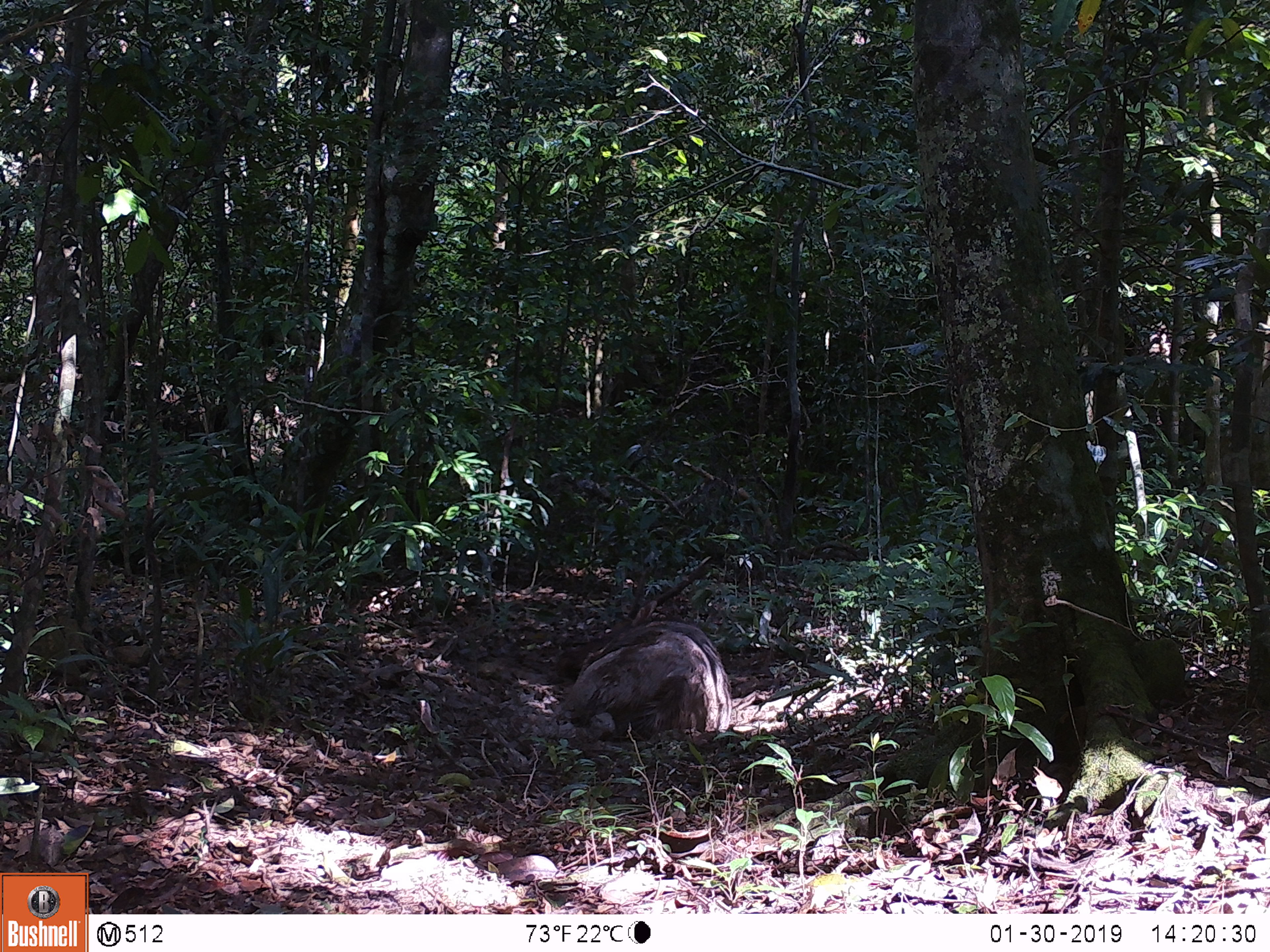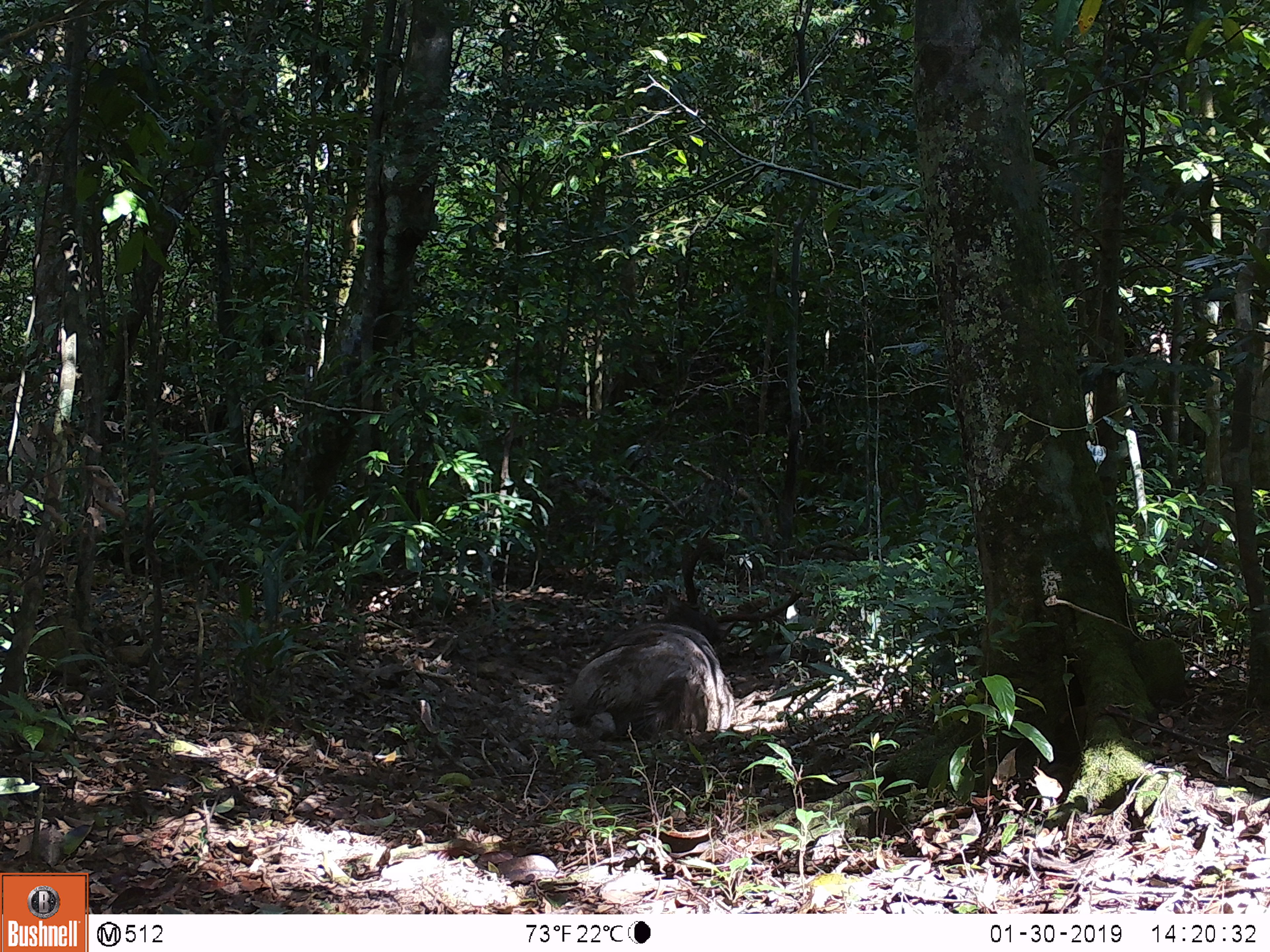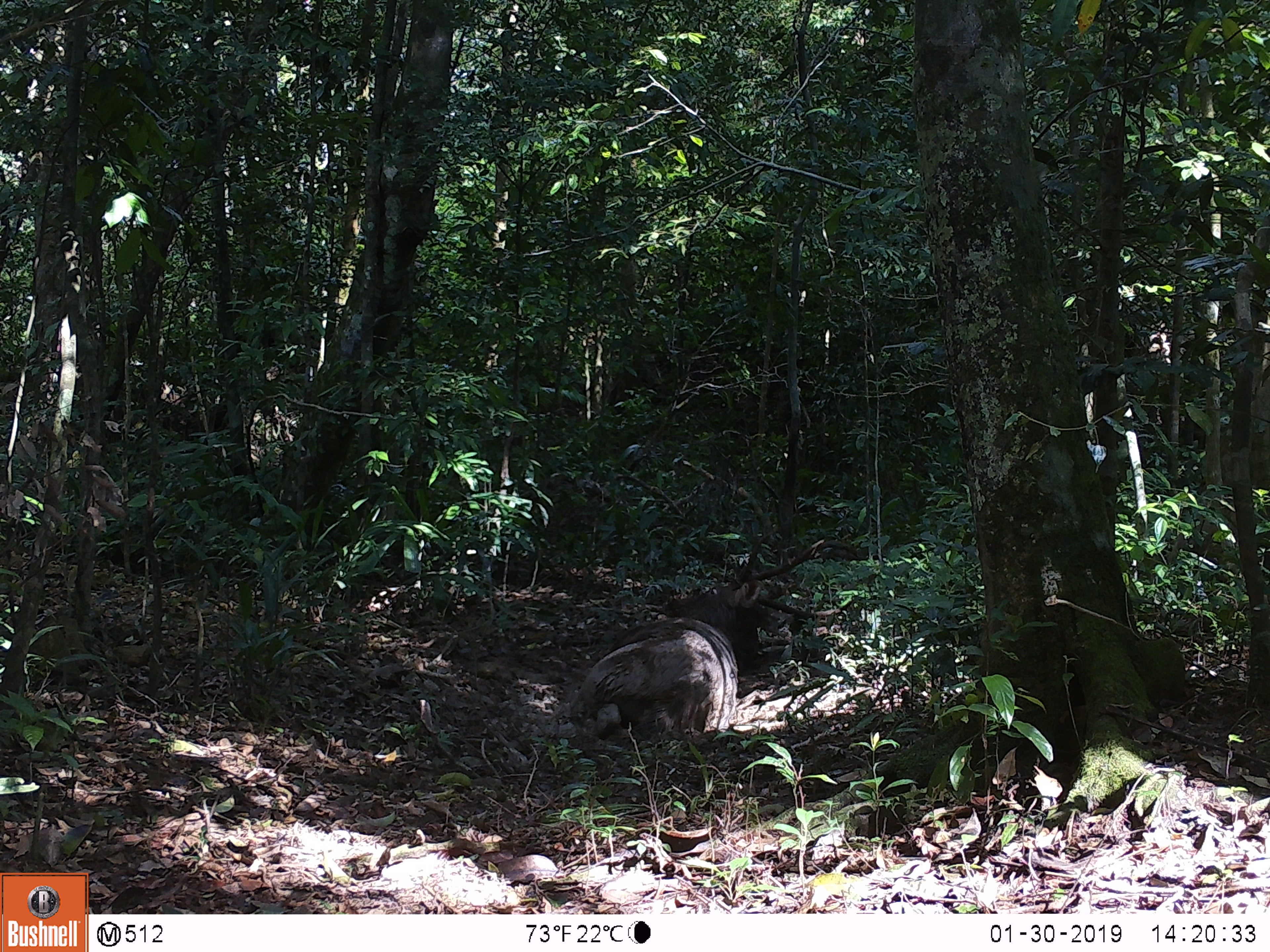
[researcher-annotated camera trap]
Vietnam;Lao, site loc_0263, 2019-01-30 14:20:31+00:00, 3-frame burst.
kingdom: Animalia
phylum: Chordata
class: Mammalia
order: Artiodactyla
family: Cervidae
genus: Rusa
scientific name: Rusa unicolor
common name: sambar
Sambar (Rusa unicolor). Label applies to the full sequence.